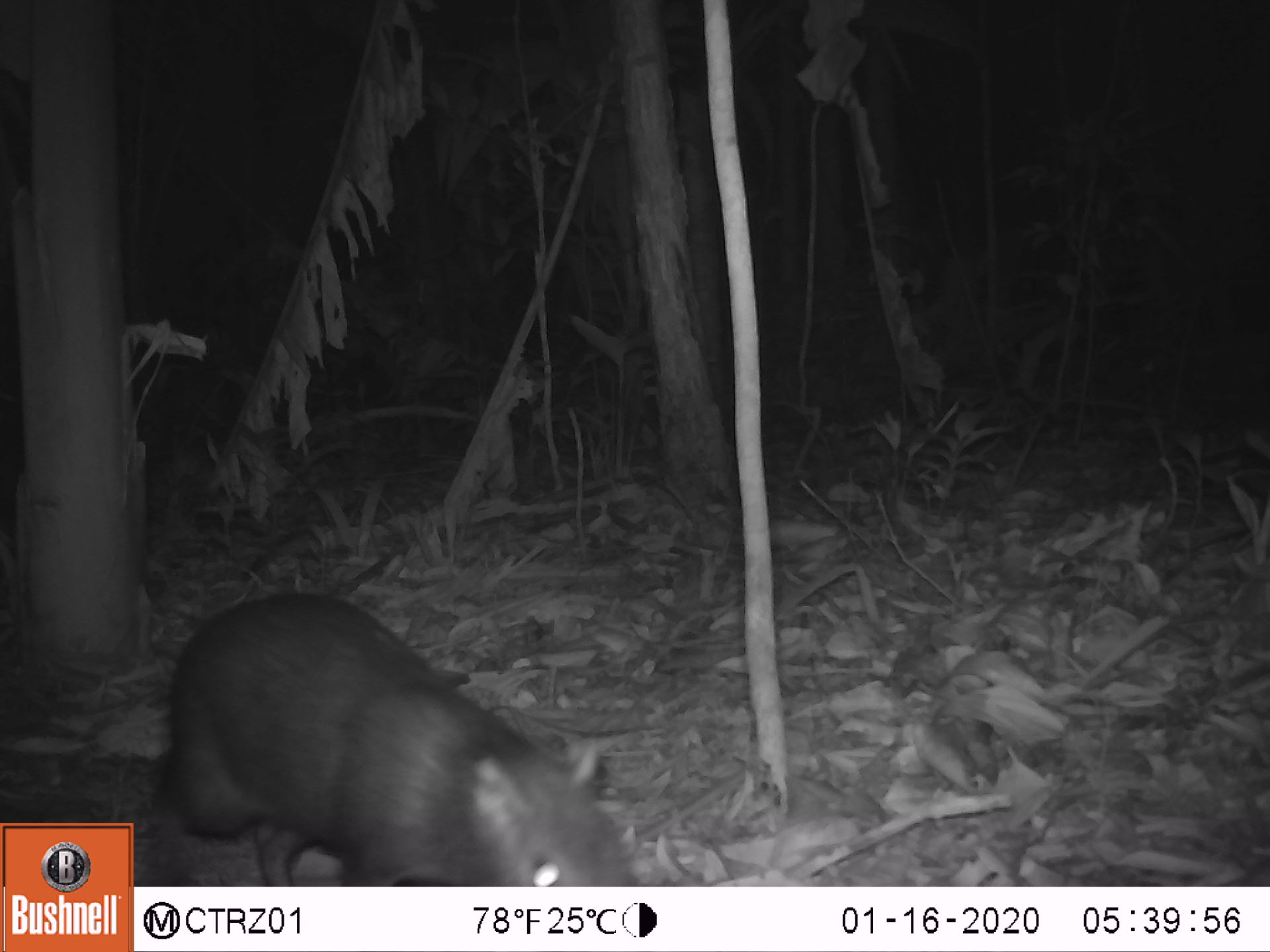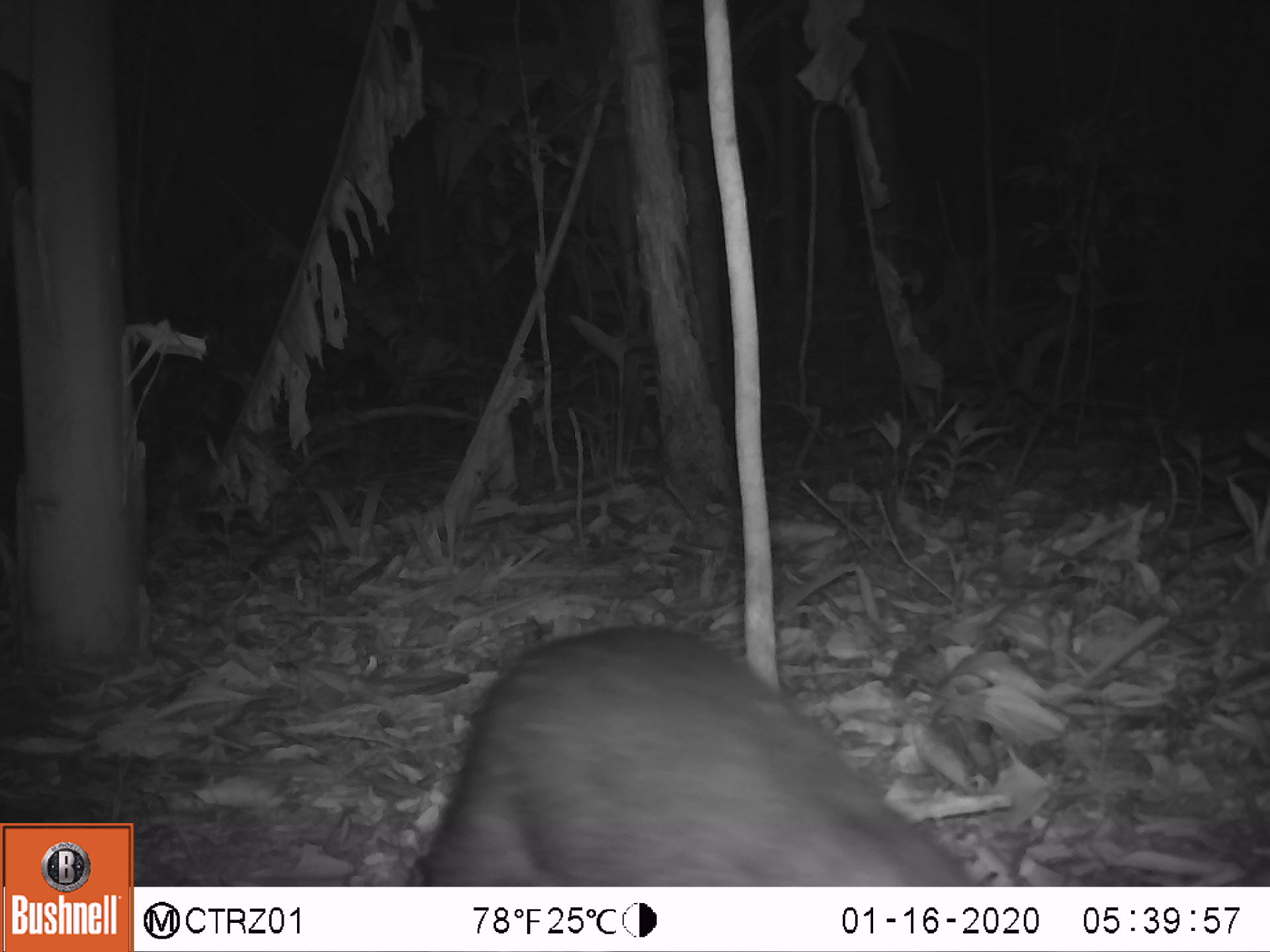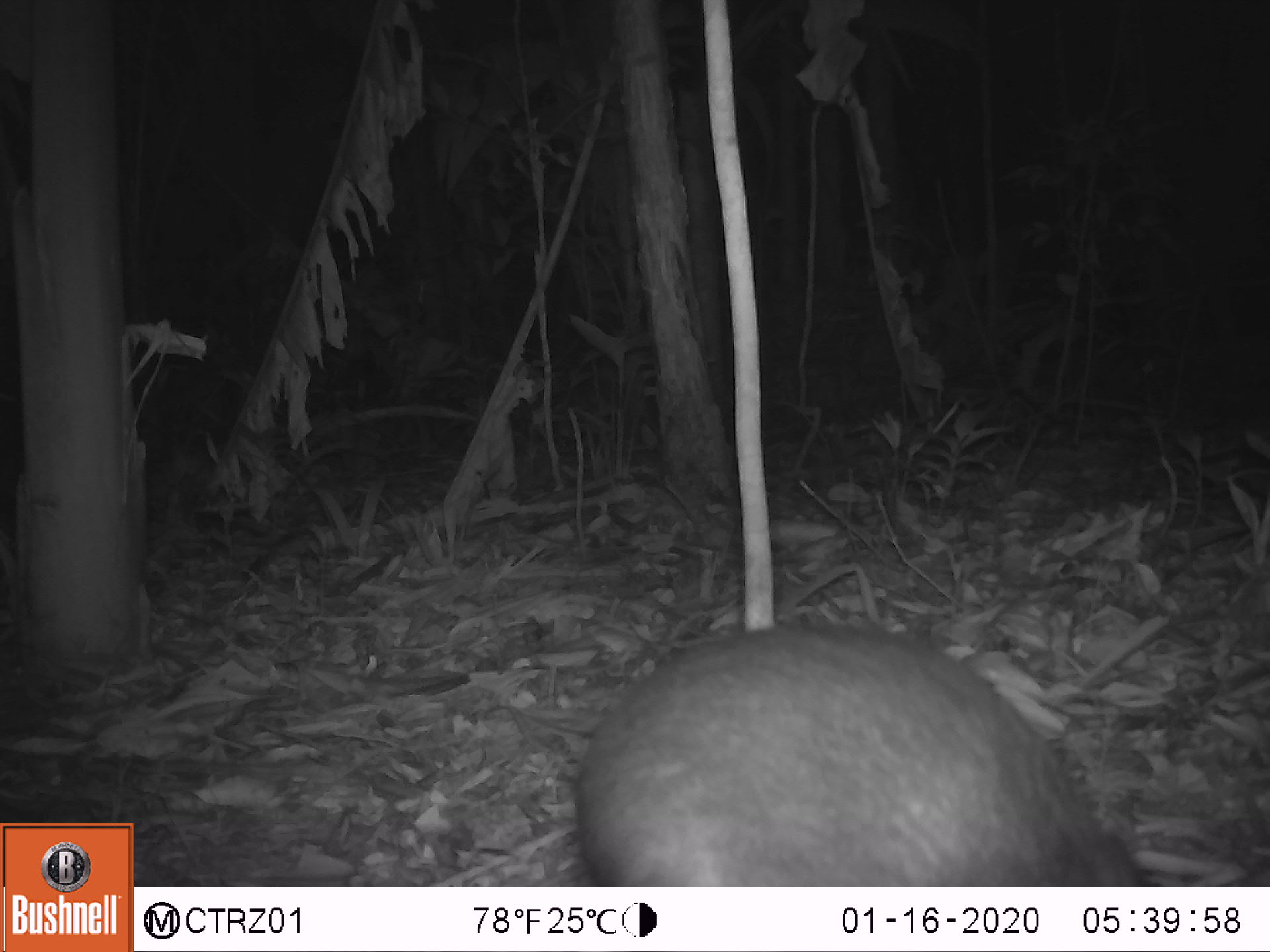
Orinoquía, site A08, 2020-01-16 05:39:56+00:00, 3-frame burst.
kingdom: Animalia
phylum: Chordata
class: Mammalia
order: Rodentia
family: Dasyproctidae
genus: Dasyprocta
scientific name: Dasyprocta fuliginosa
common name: black agouti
Black agouti (Dasyprocta fuliginosa).